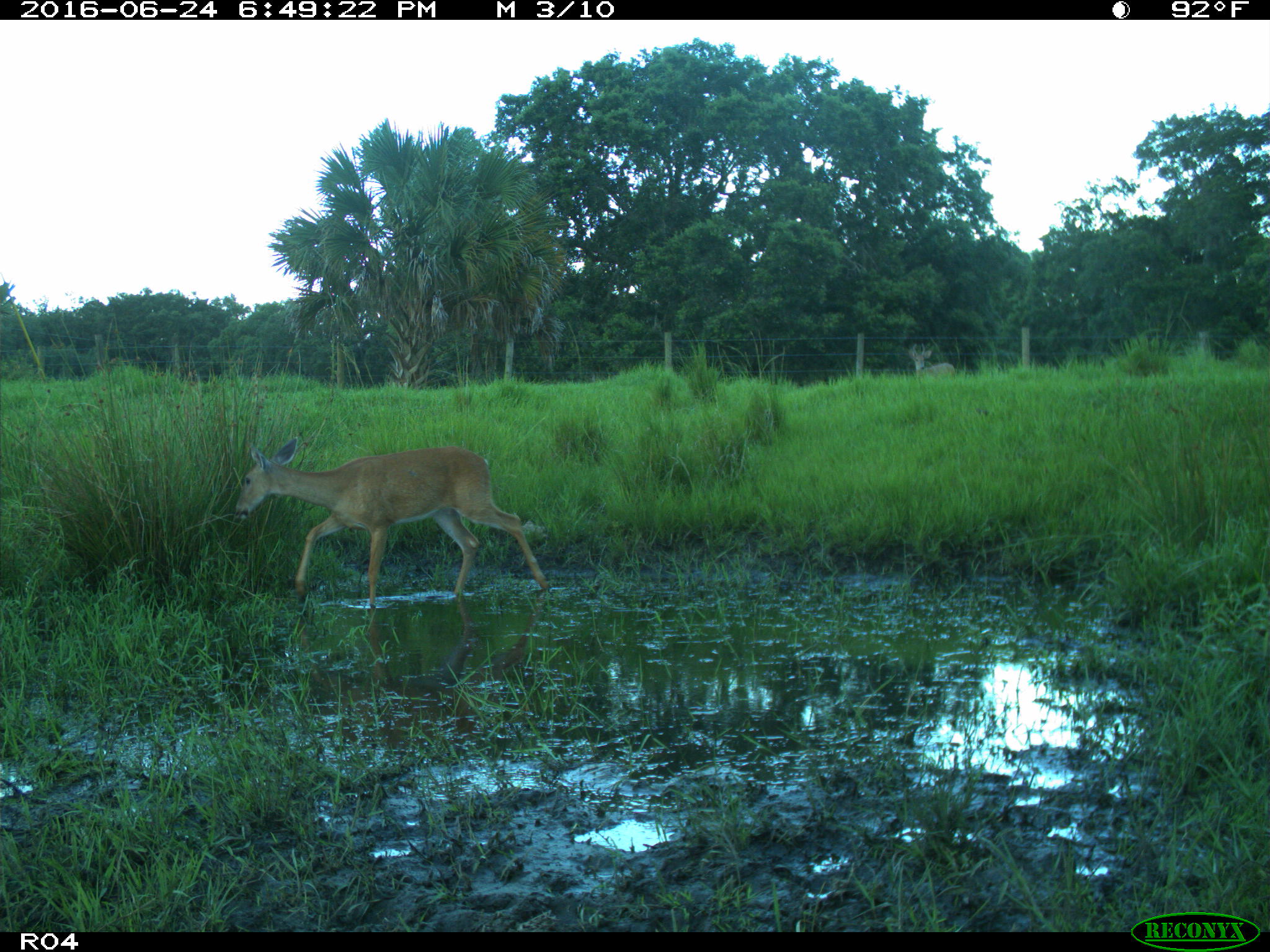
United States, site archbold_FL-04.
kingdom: Animalia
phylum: Chordata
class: Mammalia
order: Artiodactyla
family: Cervidae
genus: Odocoileus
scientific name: Odocoileus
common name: deer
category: unidentified deer